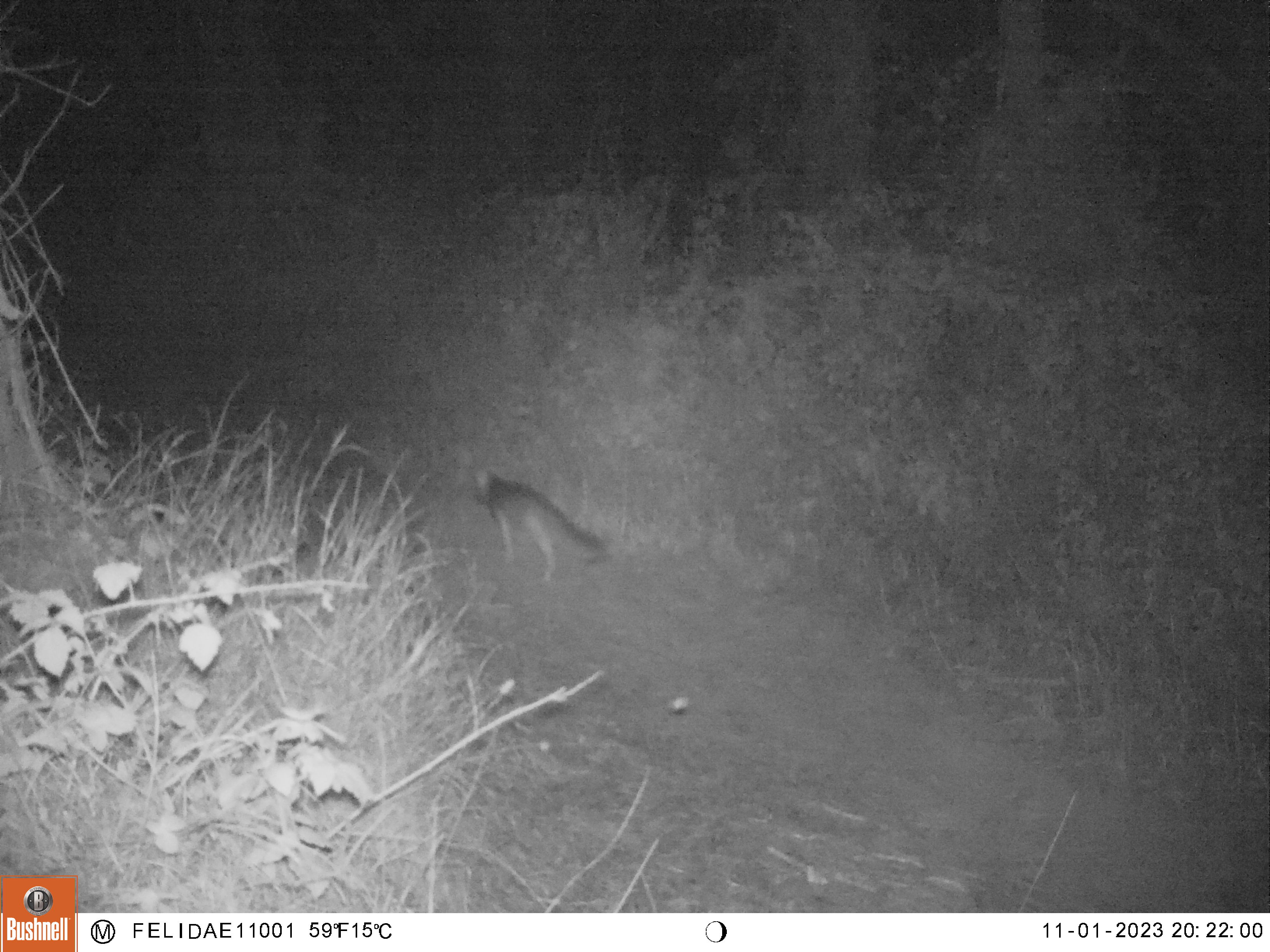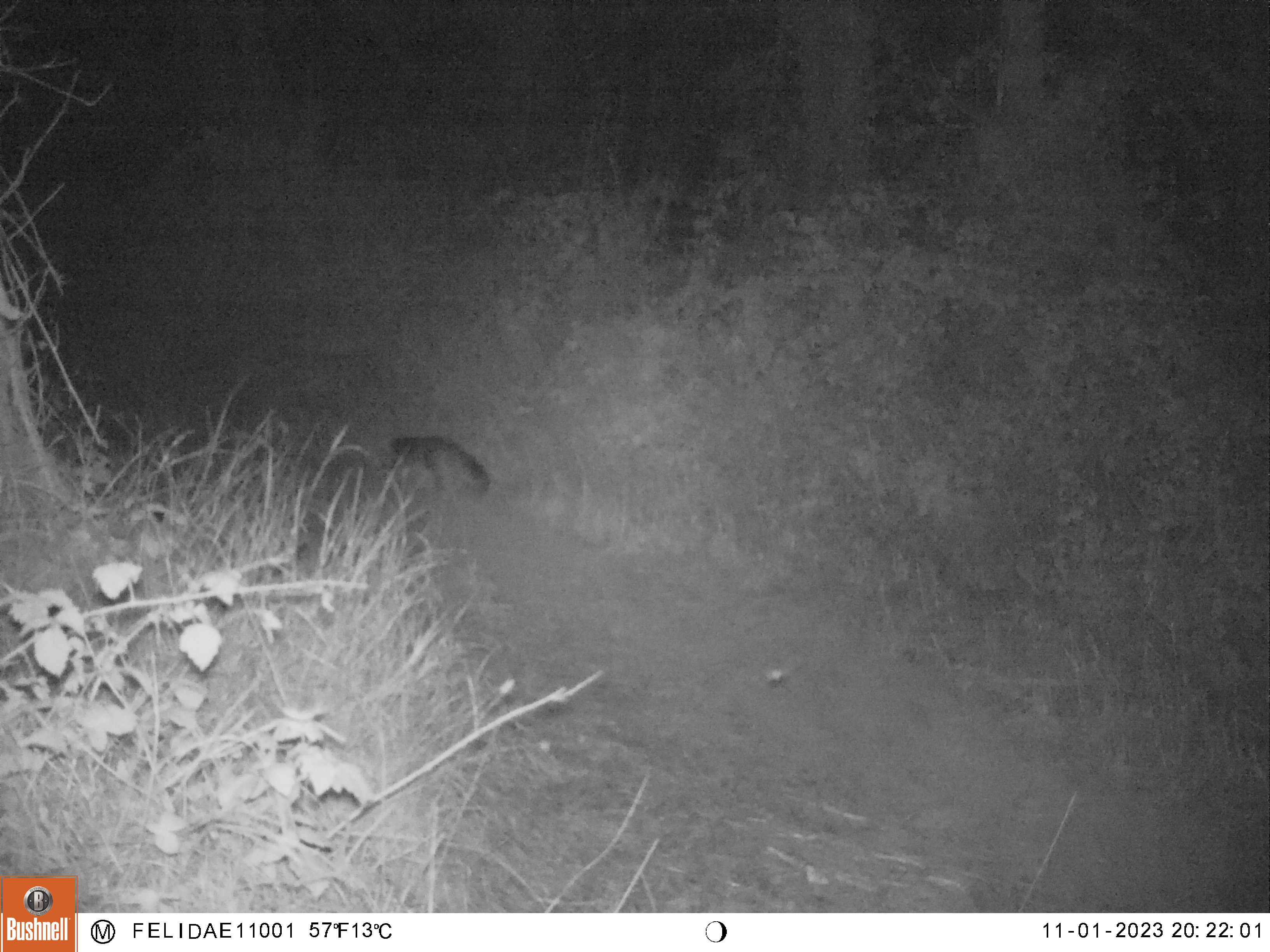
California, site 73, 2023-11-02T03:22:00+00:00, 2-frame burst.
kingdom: Animalia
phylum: Chordata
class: Mammalia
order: Carnivora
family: Canidae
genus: Urocyon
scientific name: Urocyon cinereoargenteus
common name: gray fox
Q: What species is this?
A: Gray fox (Urocyon cinereoargenteus).